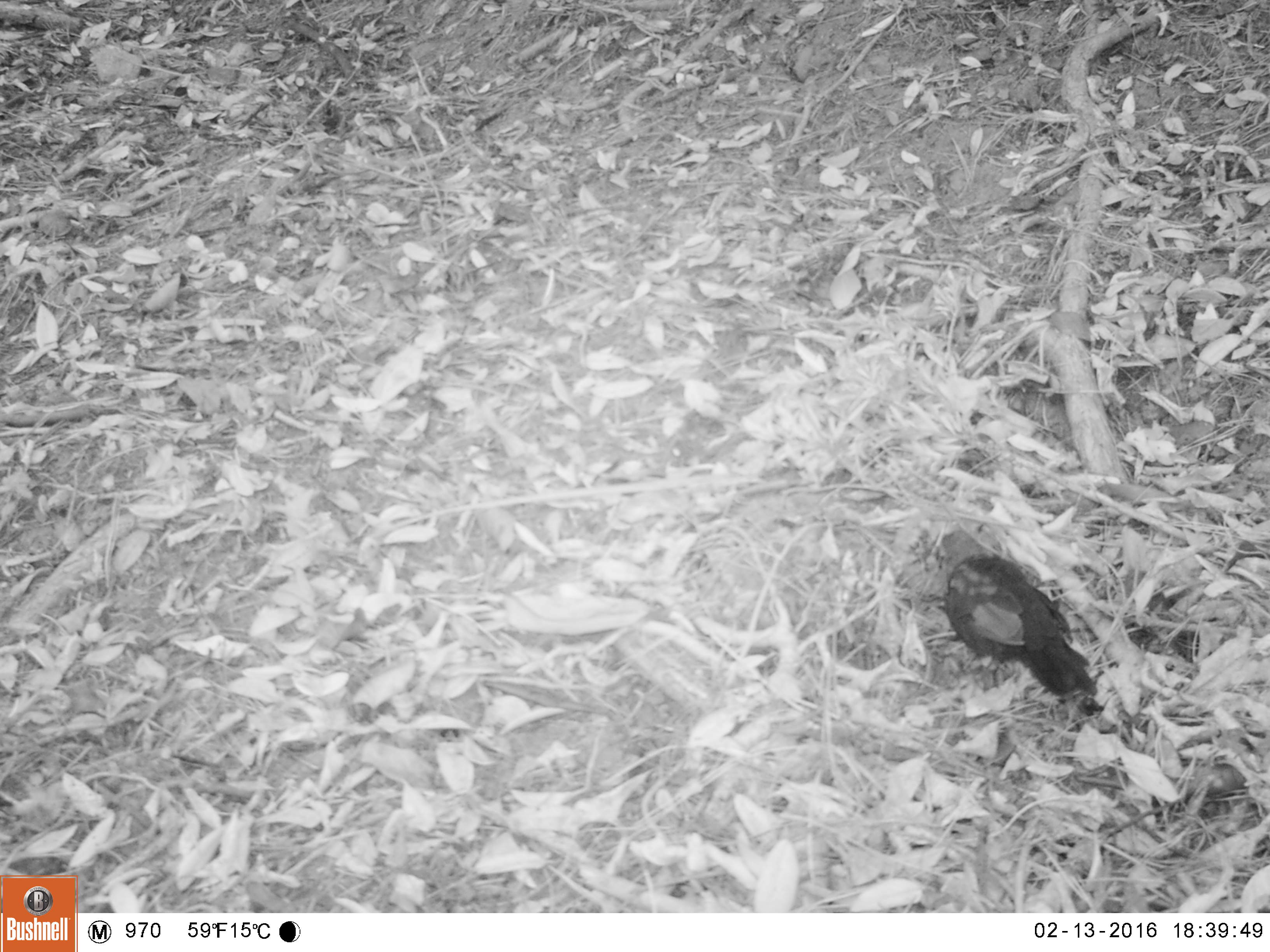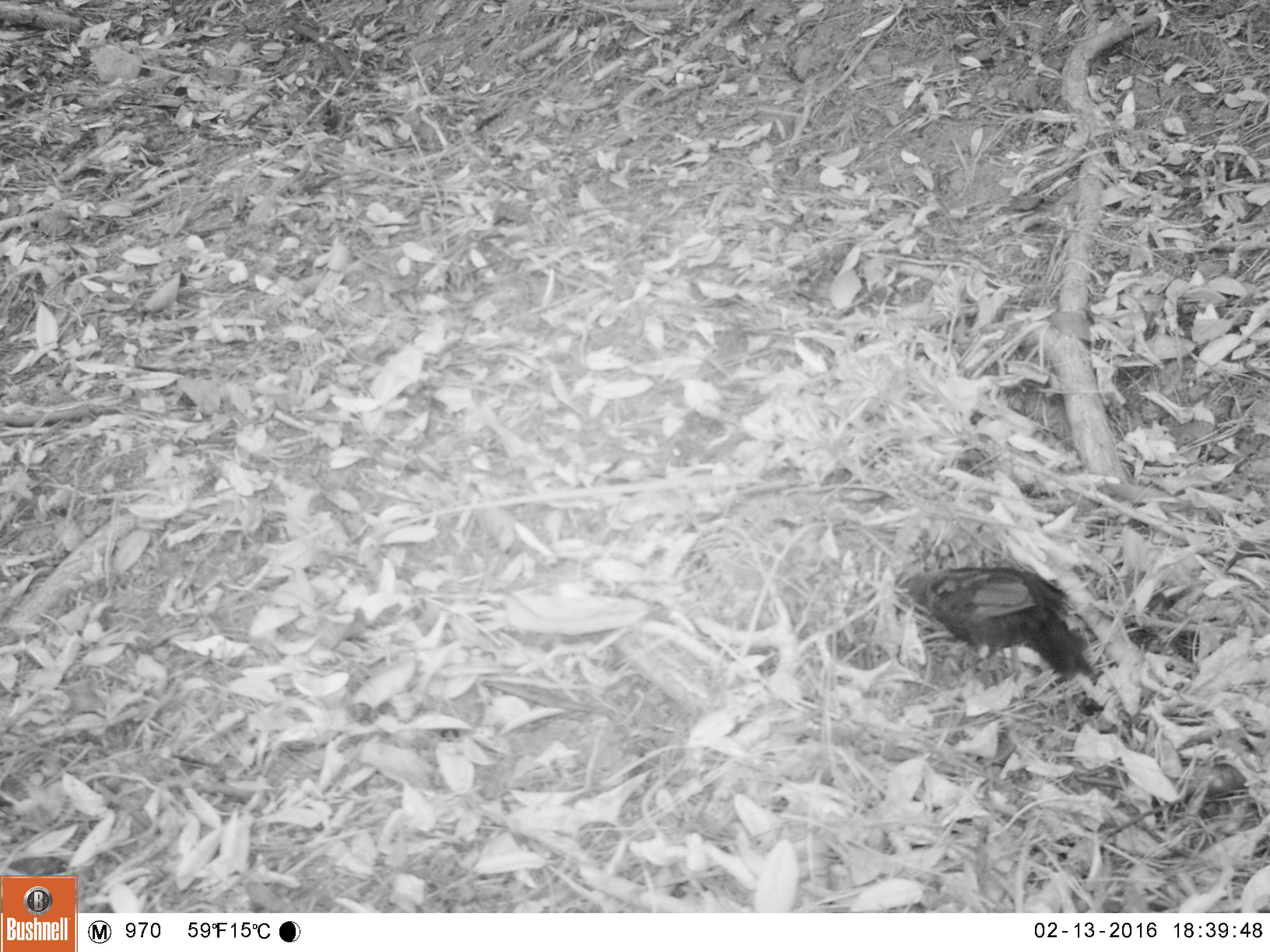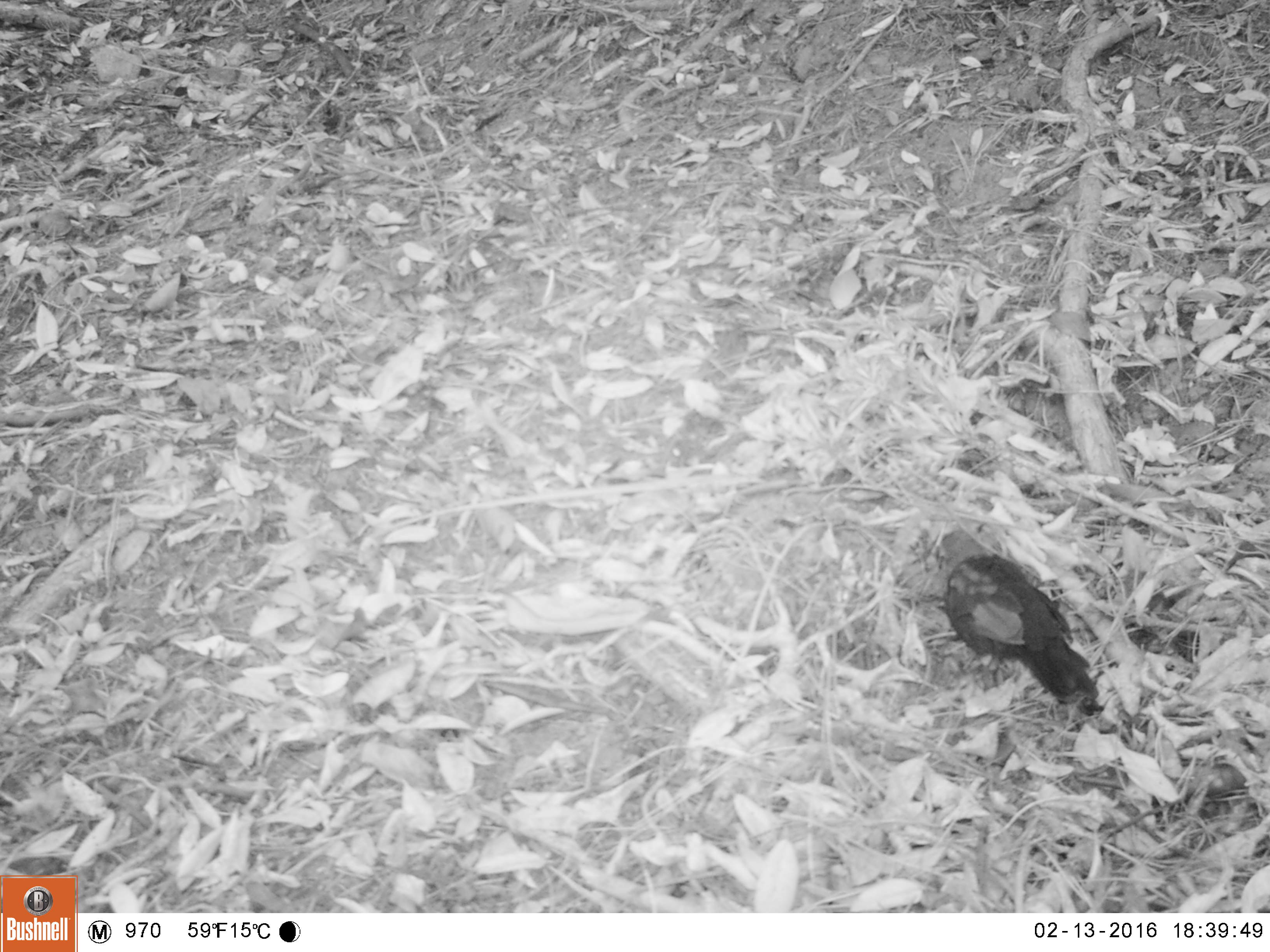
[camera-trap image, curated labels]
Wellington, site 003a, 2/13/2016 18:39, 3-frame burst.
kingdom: Animalia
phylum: Chordata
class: Aves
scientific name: Aves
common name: bird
Bird (Aves).